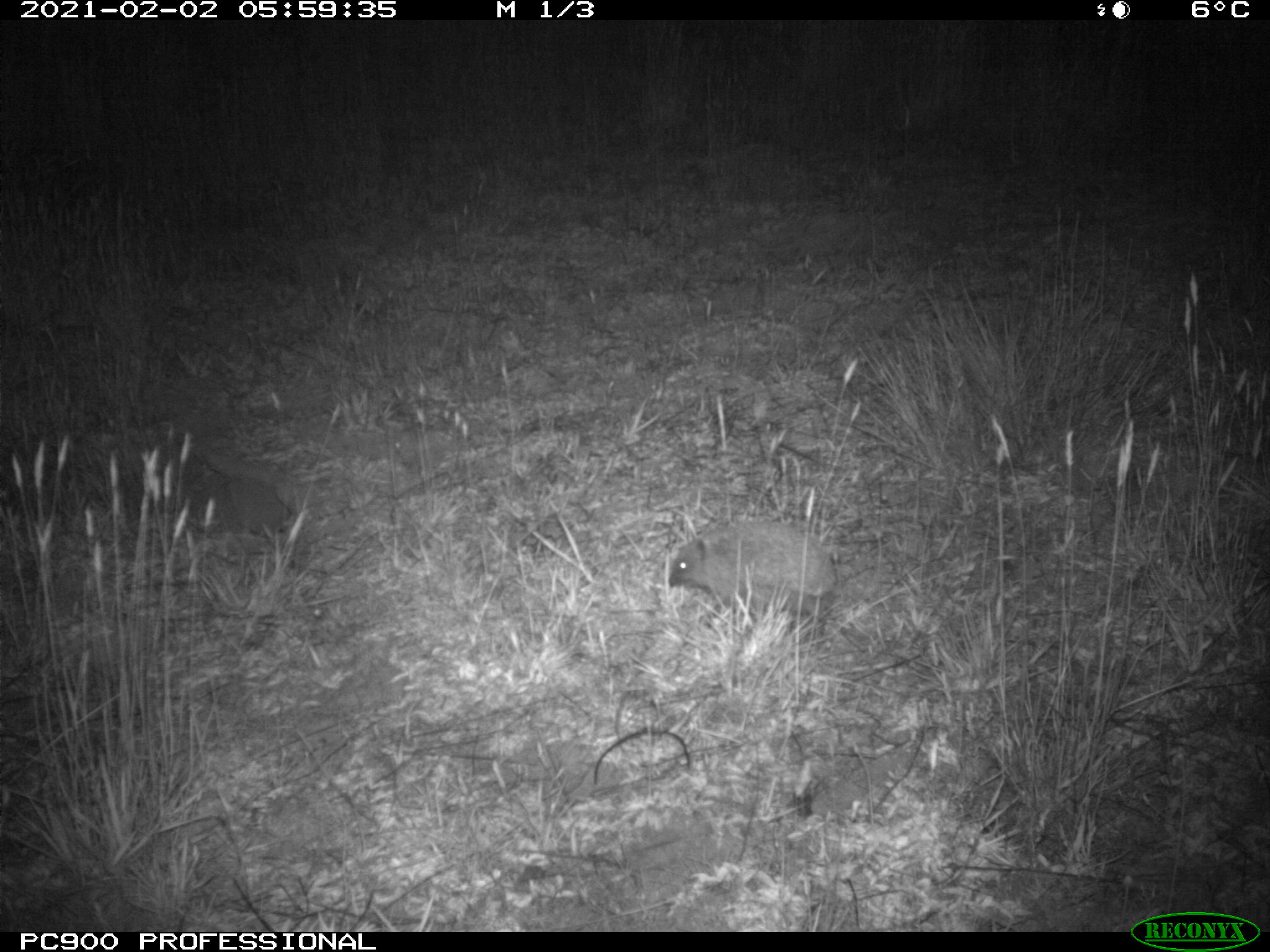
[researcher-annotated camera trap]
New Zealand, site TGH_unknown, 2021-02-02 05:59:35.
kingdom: Animalia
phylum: Chordata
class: Mammalia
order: Eulipotyphla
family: Erinaceidae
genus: Erinaceus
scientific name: Erinaceus europaeus europaeus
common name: european hedgehog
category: hedgehog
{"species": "hedgehog (european hedgehog) (Erinaceus europaeus europaeus)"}